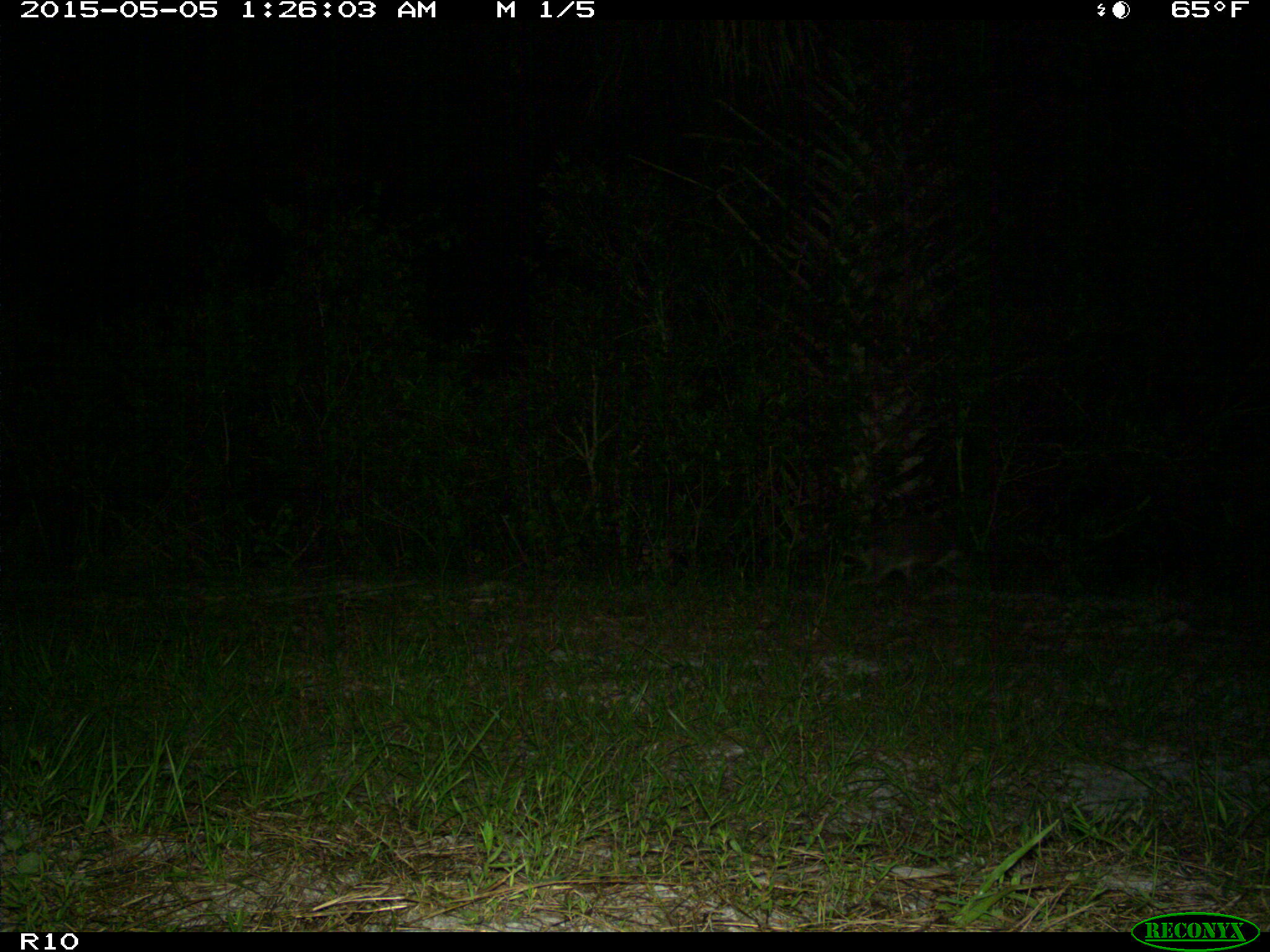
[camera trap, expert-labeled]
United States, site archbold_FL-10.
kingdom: Animalia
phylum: Chordata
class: Mammalia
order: Carnivora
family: Procyonidae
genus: Procyon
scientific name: Procyon lotor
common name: common raccoon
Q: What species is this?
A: Procyon lotor (common raccoon).